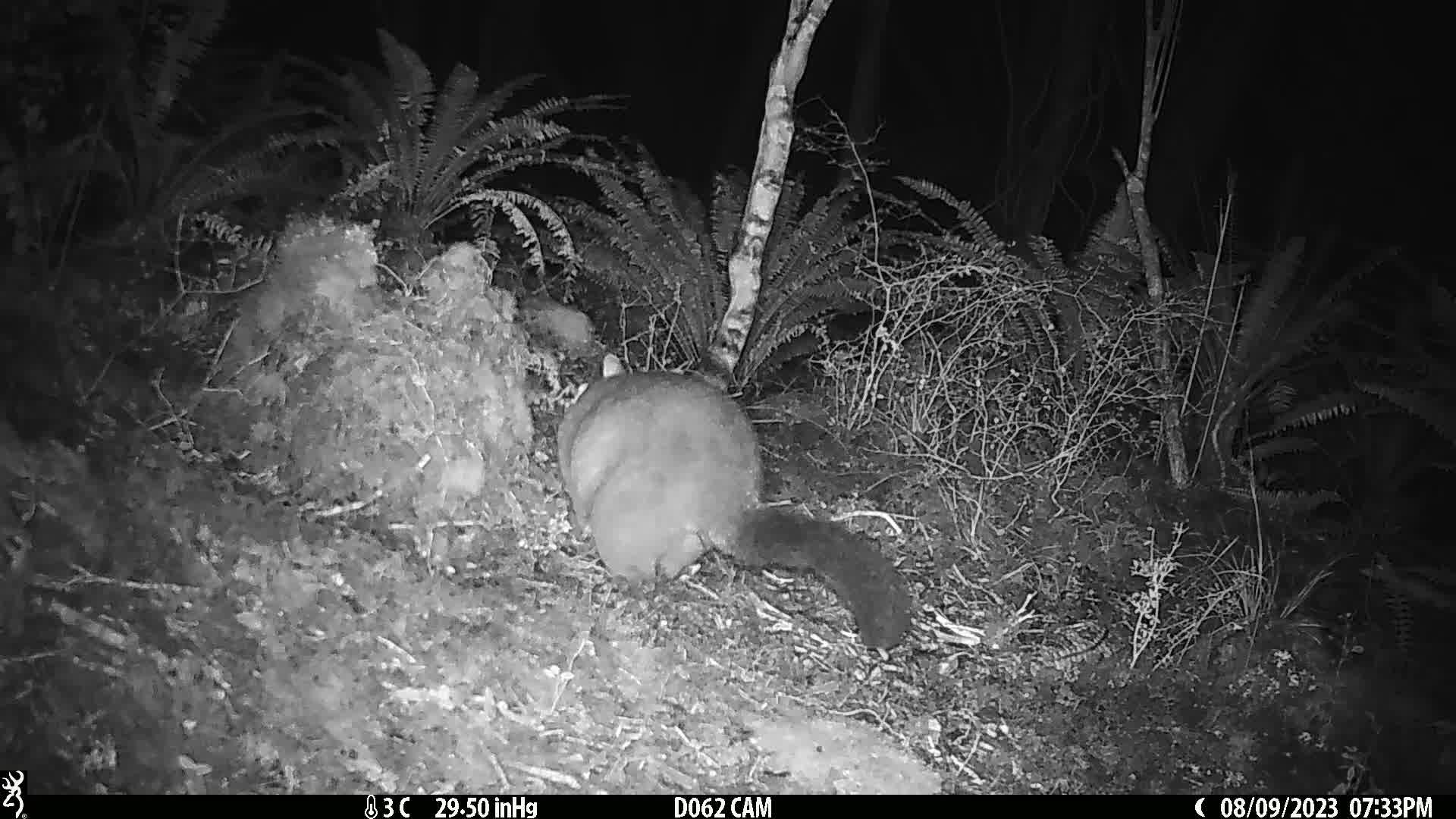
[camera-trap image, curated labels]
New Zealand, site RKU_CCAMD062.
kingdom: Animalia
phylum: Chordata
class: Mammalia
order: Diprotodontia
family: Phalangeridae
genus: Trichosurus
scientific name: Trichosurus vulpecula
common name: common brushtail possum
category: possum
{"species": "possum (common brushtail possum) (Trichosurus vulpecula)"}